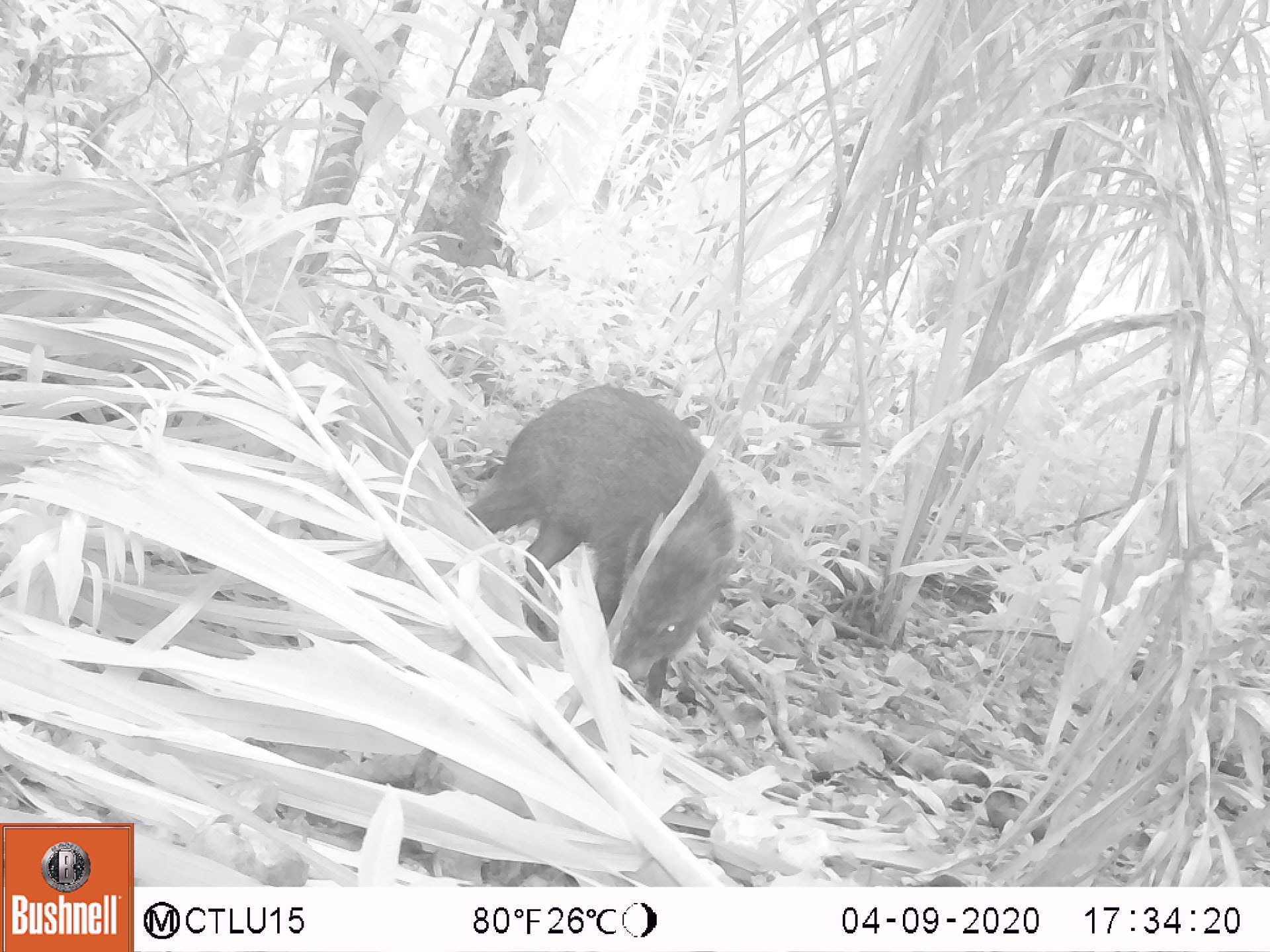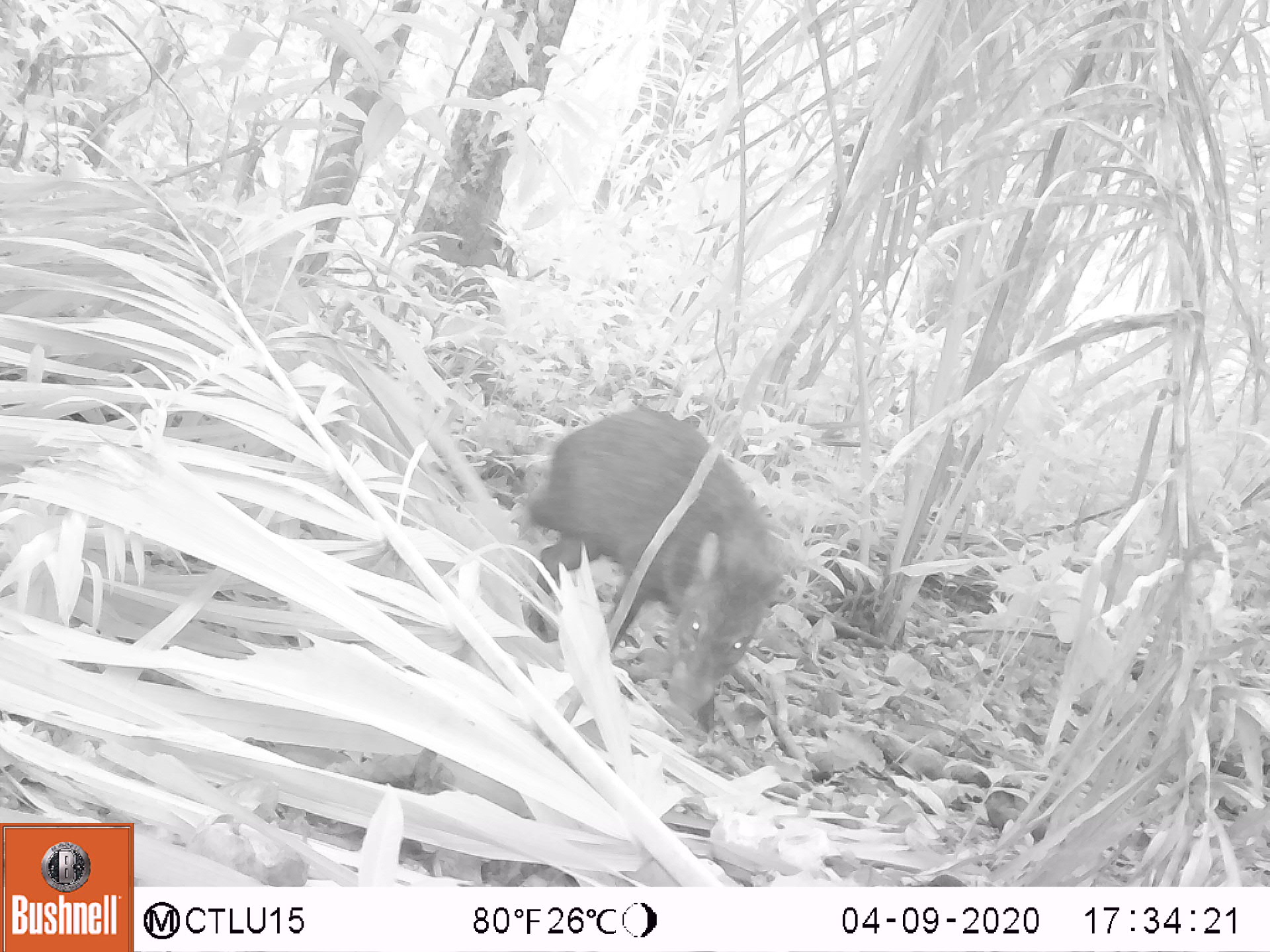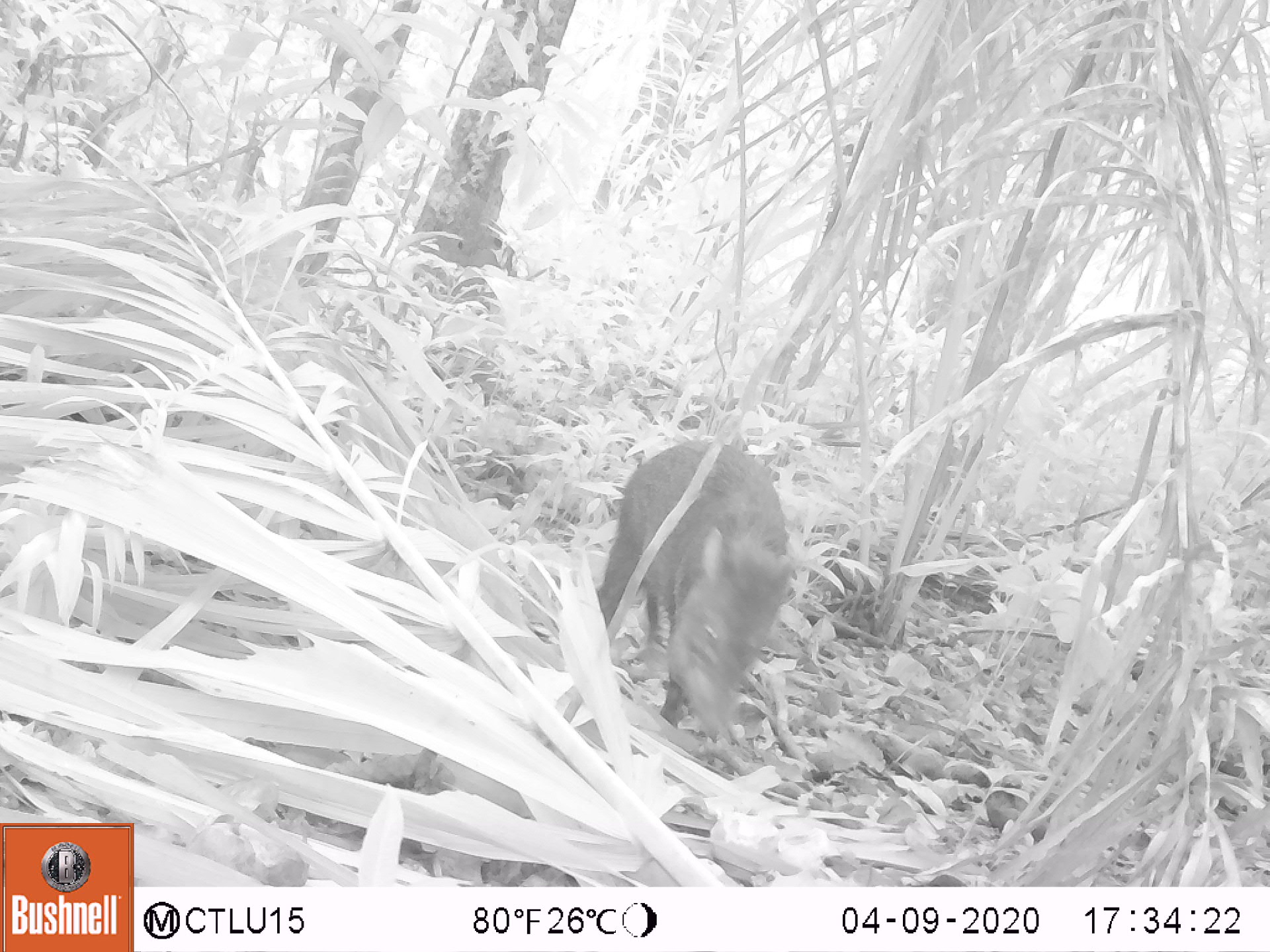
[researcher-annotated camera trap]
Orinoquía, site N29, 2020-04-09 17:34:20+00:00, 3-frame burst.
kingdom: Animalia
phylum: Chordata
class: Mammalia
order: Artiodactyla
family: Tayassuidae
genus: Pecari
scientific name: Pecari tajacu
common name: collared peccary